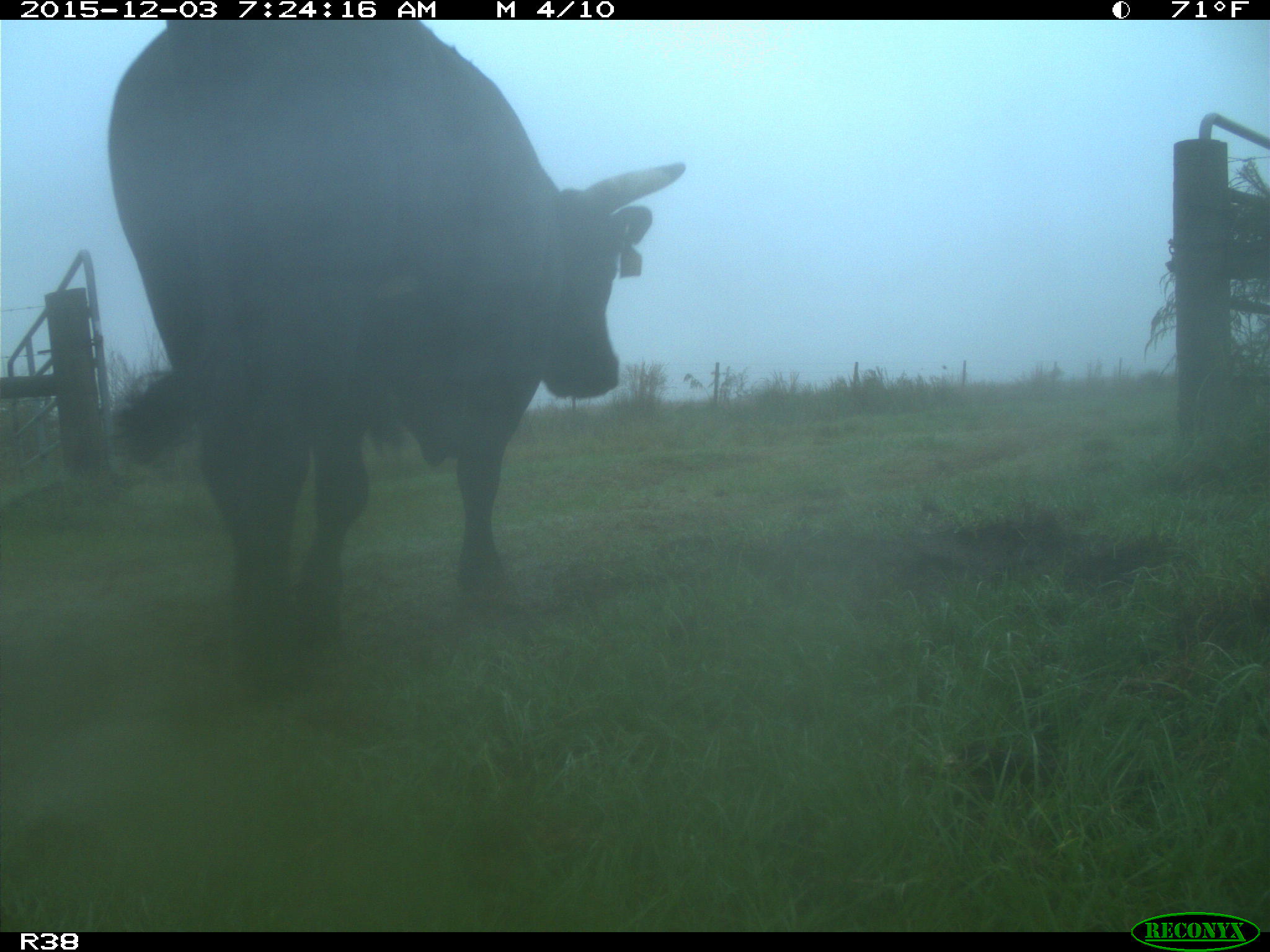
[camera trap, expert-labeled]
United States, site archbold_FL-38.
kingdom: Animalia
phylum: Chordata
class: Mammalia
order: Artiodactyla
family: Bovidae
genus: Bos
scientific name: Bos taurus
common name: domestic cow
Bos taurus (domestic cow).